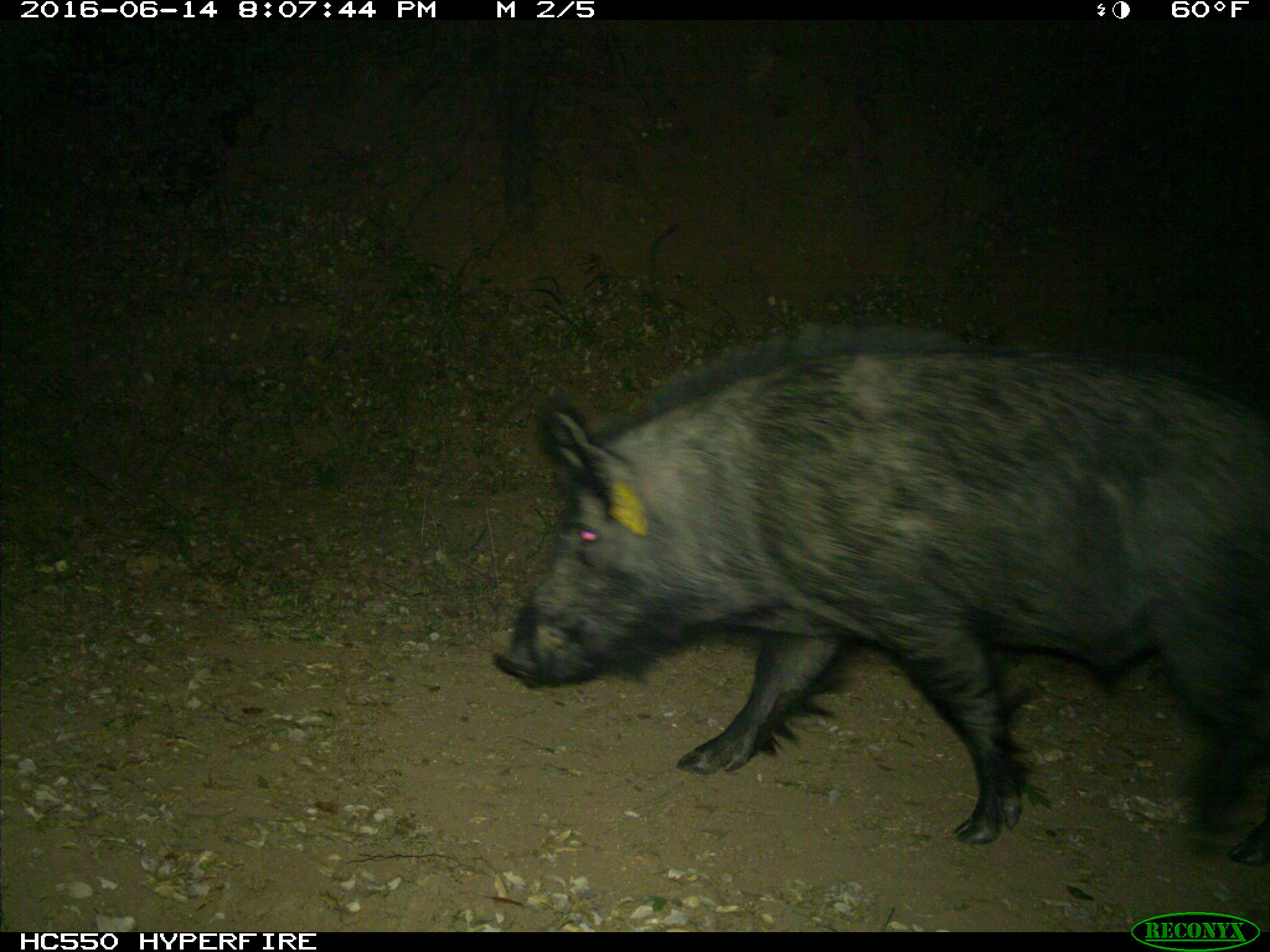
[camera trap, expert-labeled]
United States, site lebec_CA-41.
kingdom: Animalia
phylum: Chordata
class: Mammalia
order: Artiodactyla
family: Suidae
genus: Sus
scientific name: Sus scrofa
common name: wild boar